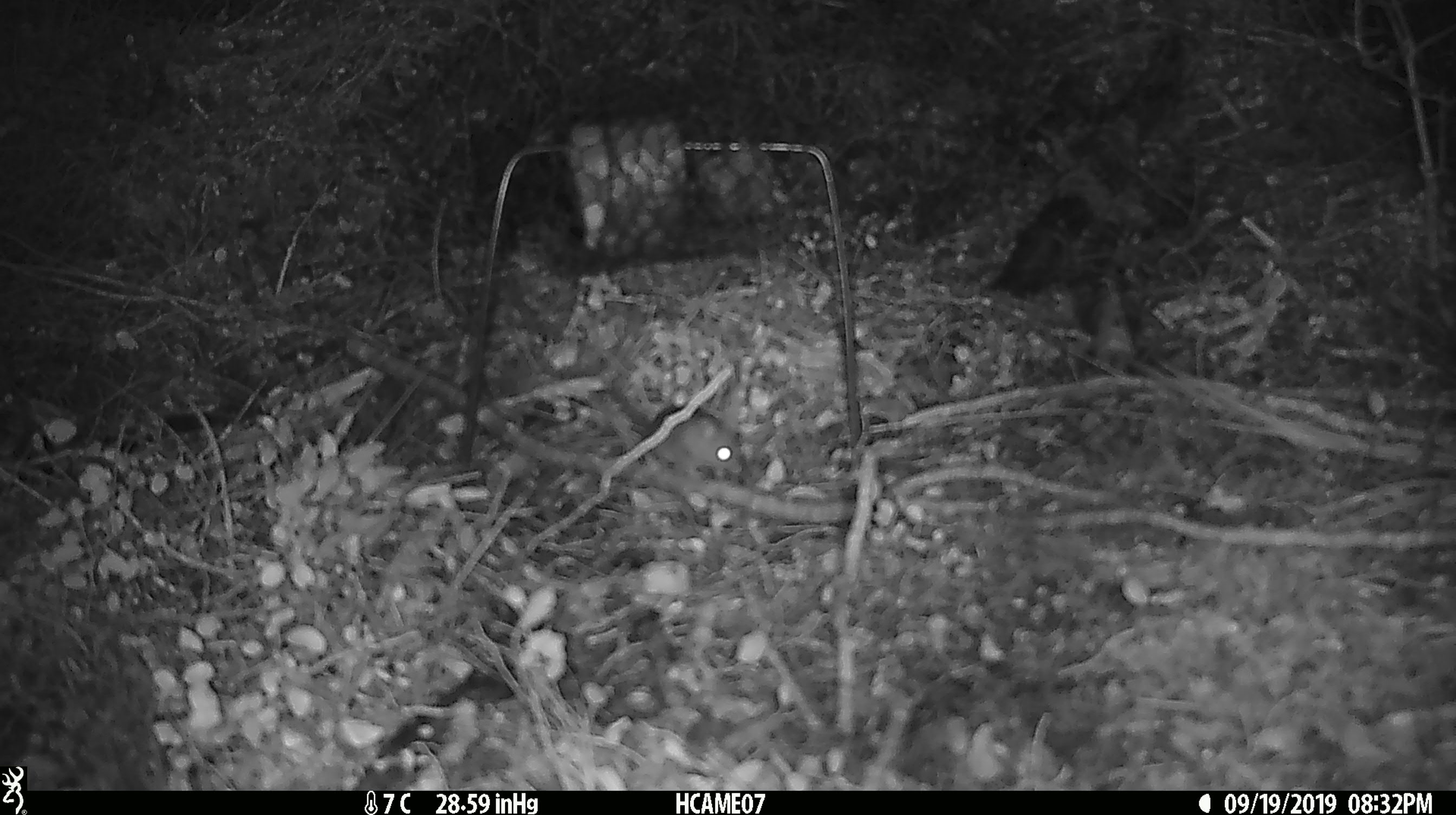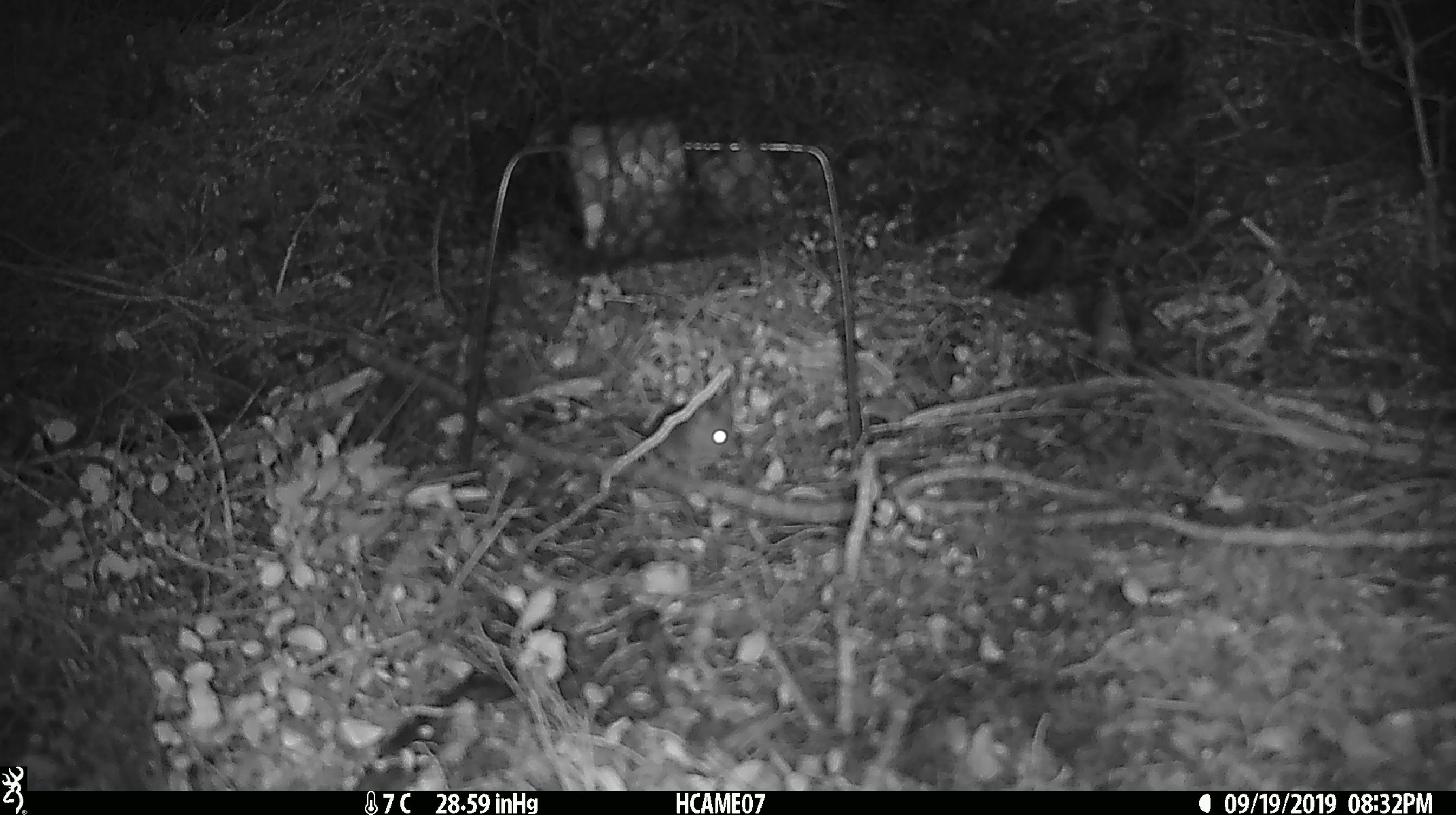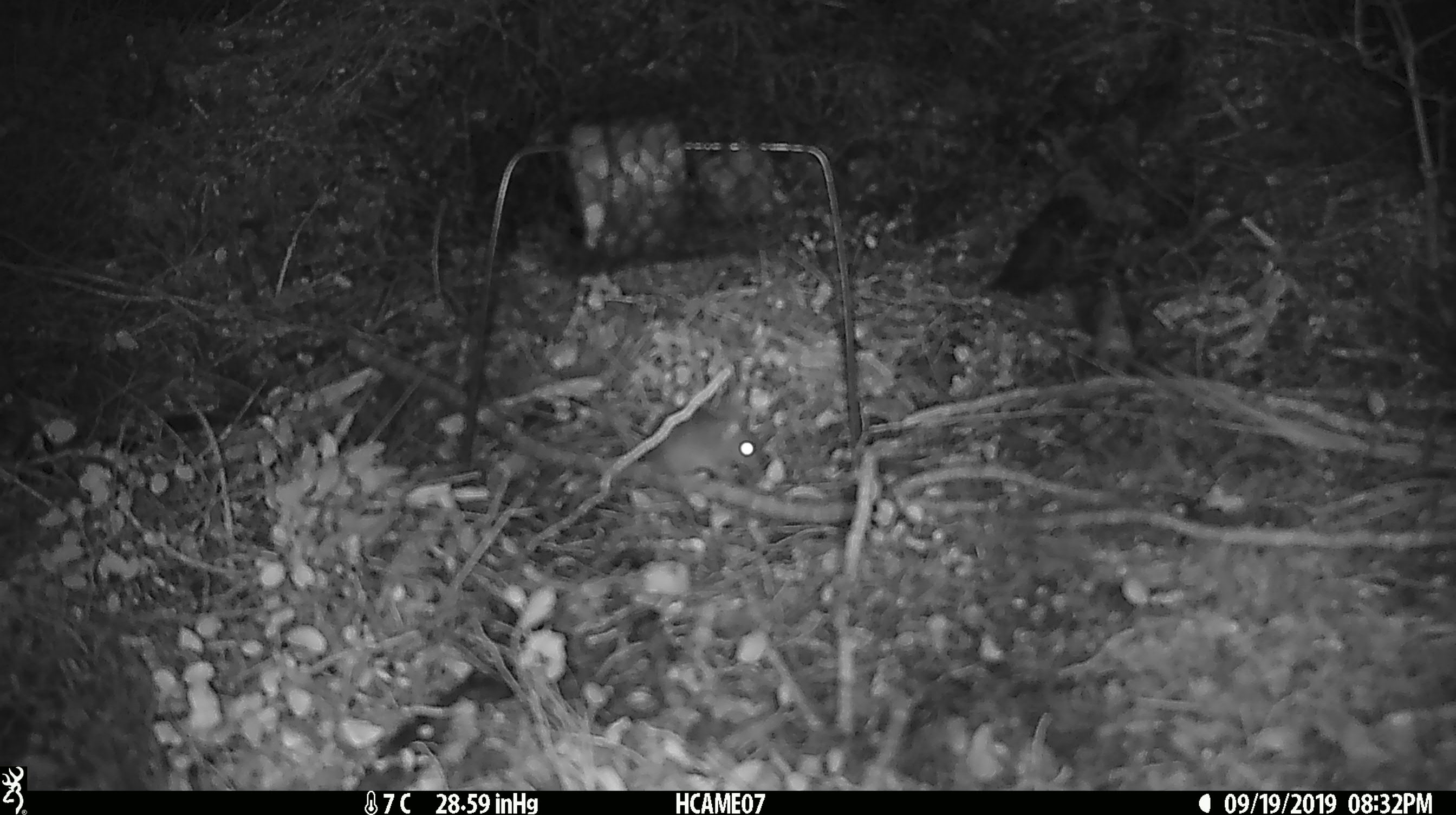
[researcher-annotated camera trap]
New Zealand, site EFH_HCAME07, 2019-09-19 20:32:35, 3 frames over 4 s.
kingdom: Animalia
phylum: Chordata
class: Mammalia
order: Rodentia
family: Muridae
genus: Mus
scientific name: Mus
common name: mouse